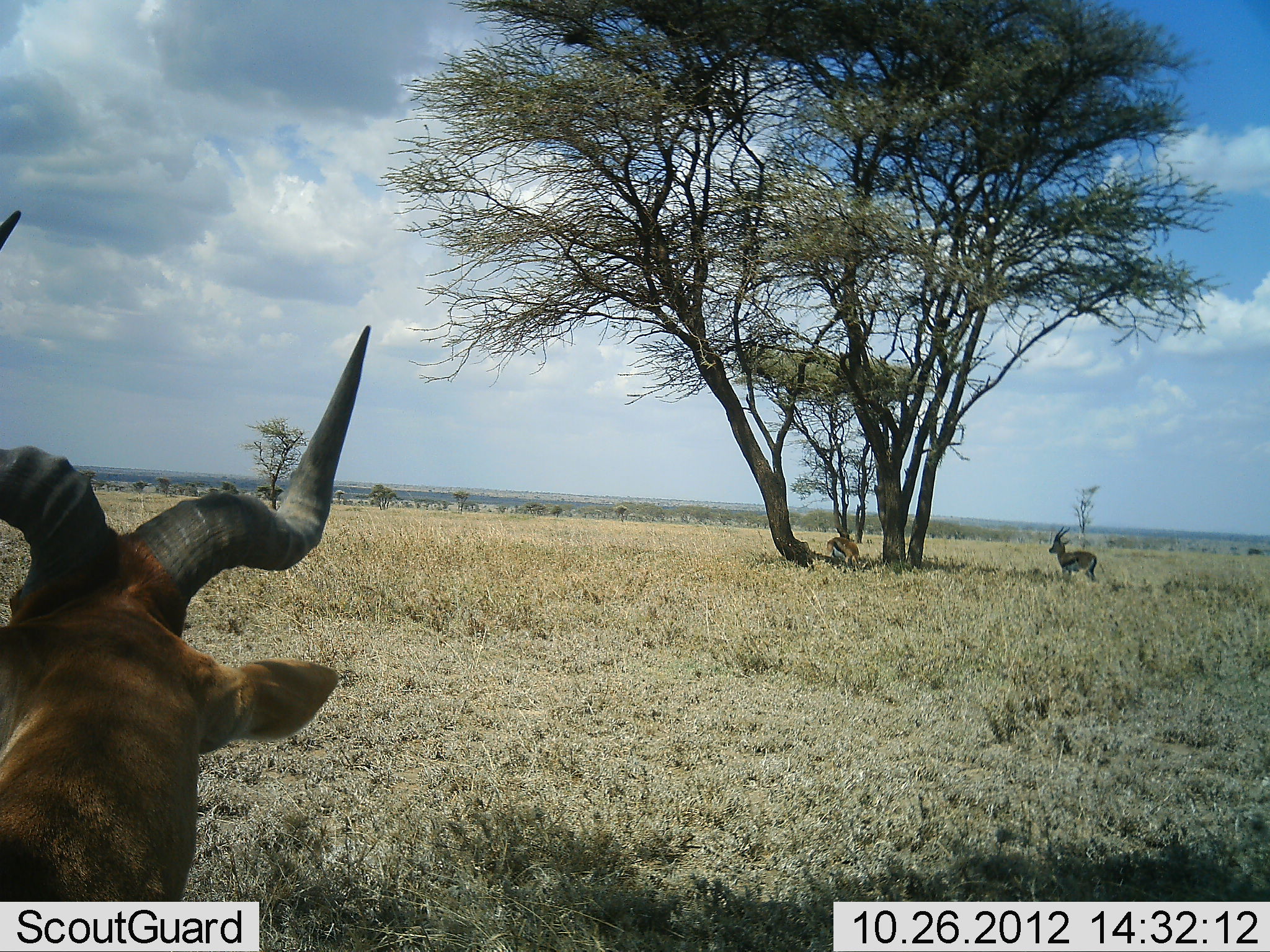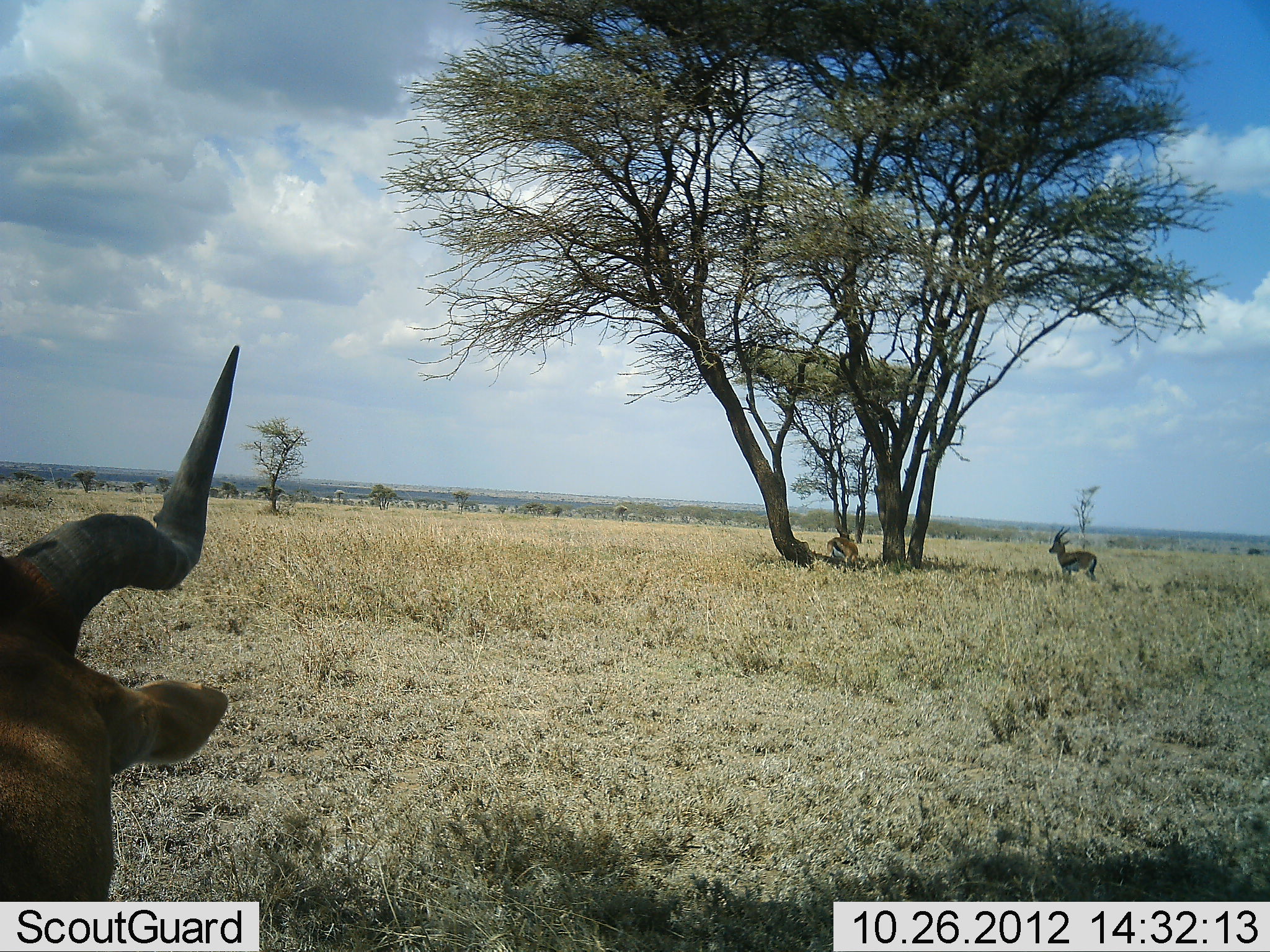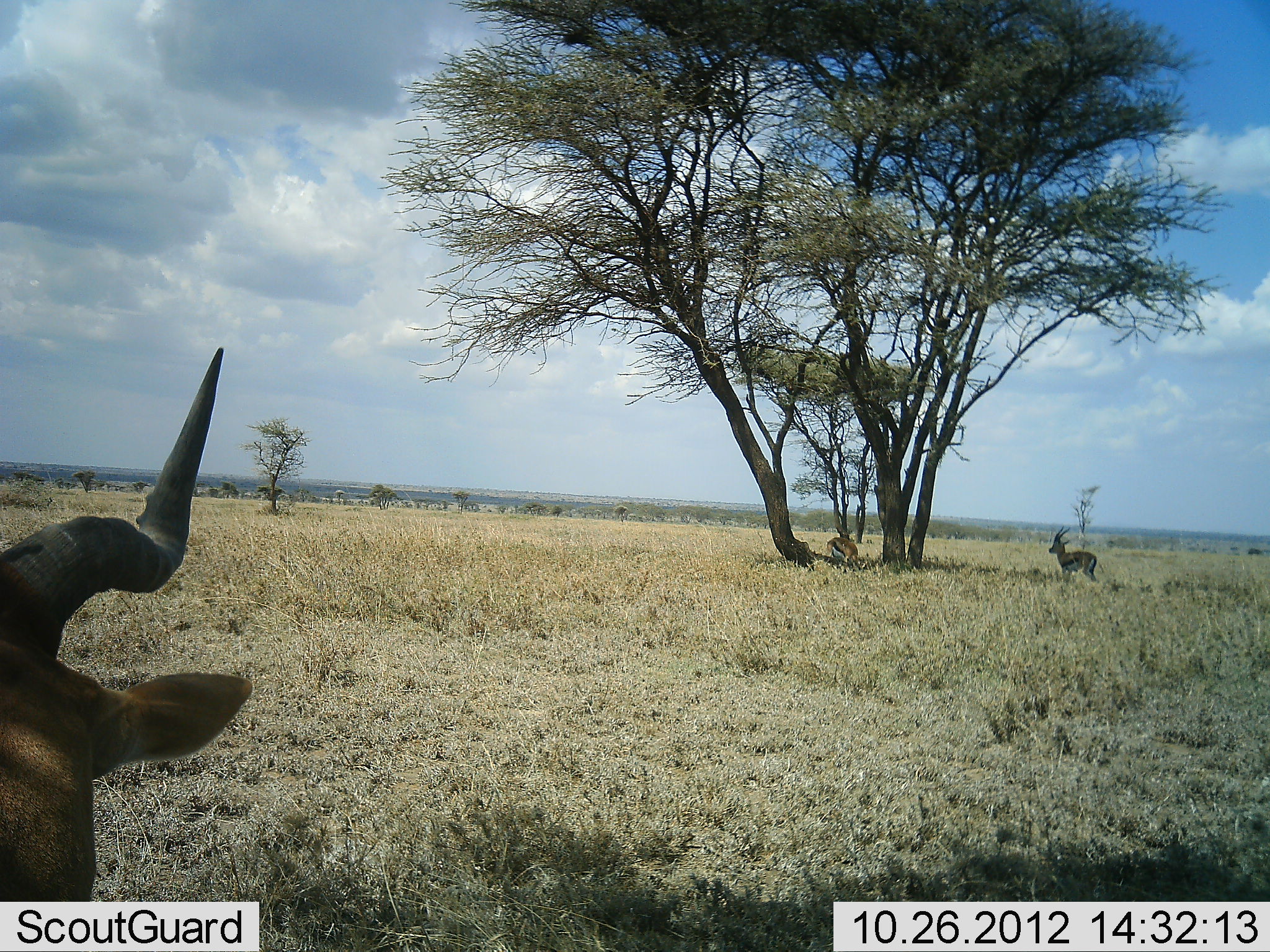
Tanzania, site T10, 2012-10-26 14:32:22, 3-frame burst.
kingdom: Animalia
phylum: Chordata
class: Mammalia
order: Artiodactyla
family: Bovidae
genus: Eudorcas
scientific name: Eudorcas thomsonii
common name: thomson's gazelle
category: gazellethomsons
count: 2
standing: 82%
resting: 27%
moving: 0%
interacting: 0%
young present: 0%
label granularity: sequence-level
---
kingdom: Animalia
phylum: Chordata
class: Mammalia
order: Artiodactyla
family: Bovidae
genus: Alcelaphus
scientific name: Alcelaphus buselaphus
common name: hartebeest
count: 1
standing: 73%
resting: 27%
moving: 0%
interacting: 0%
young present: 0%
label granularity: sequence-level